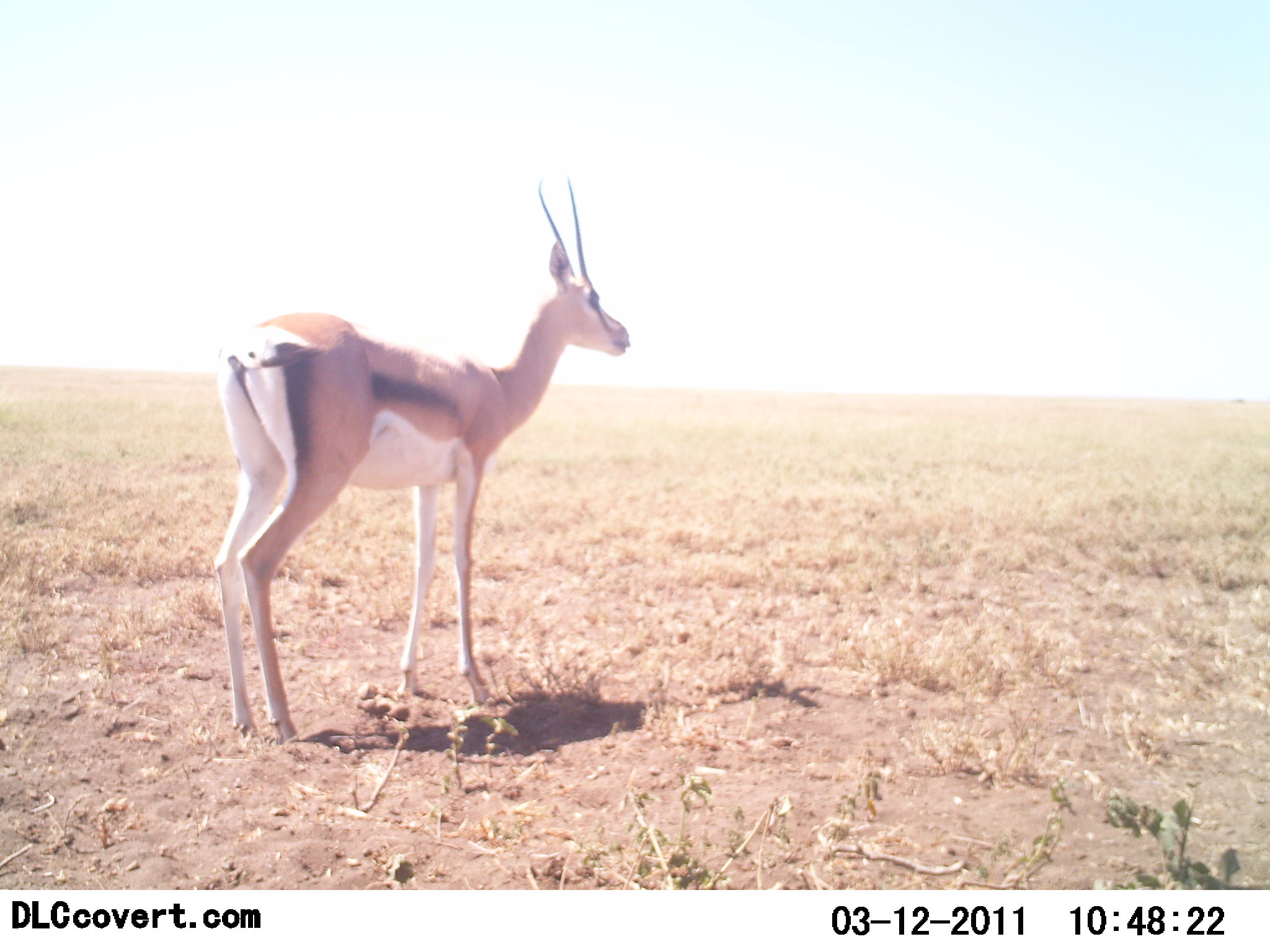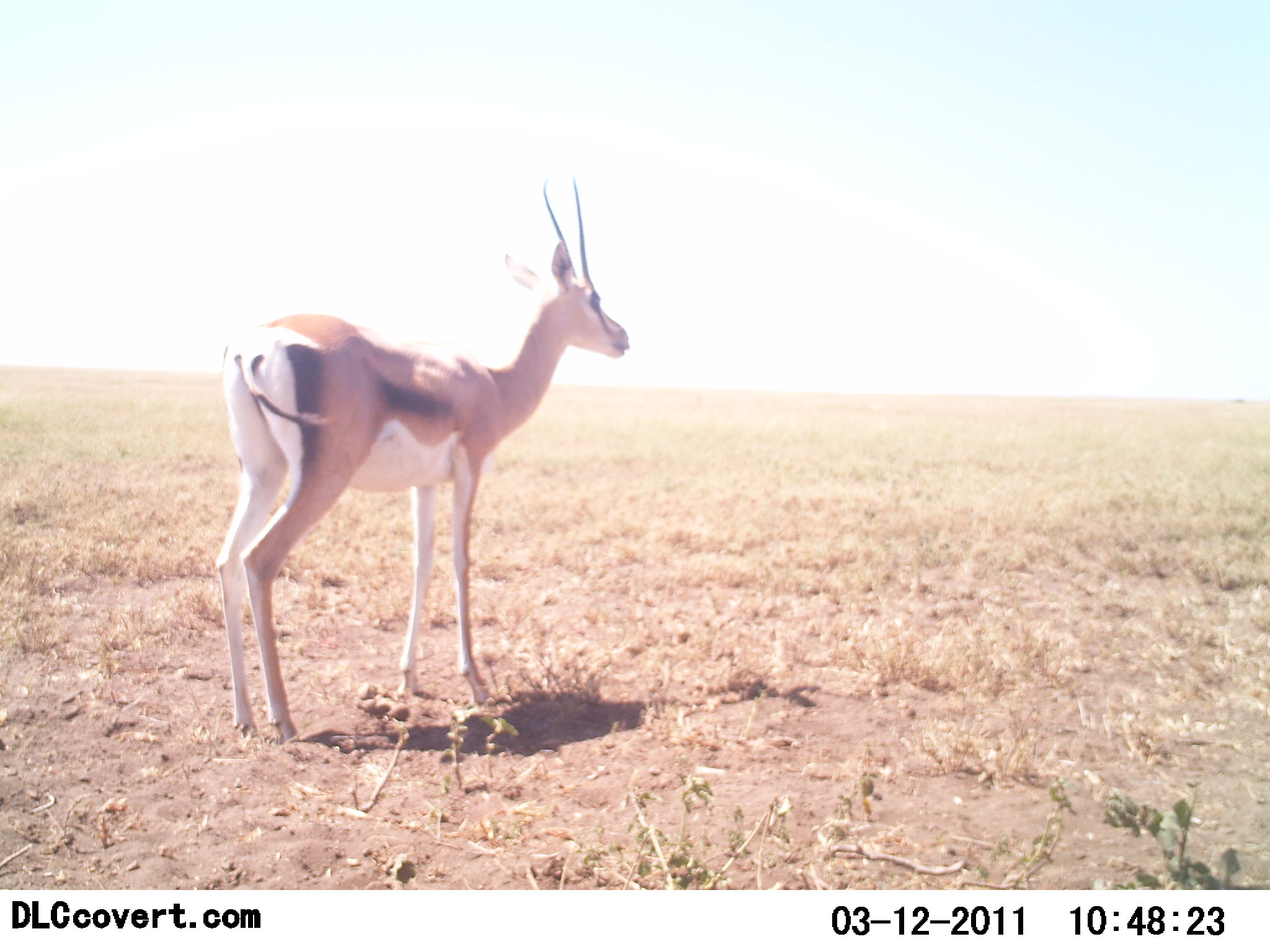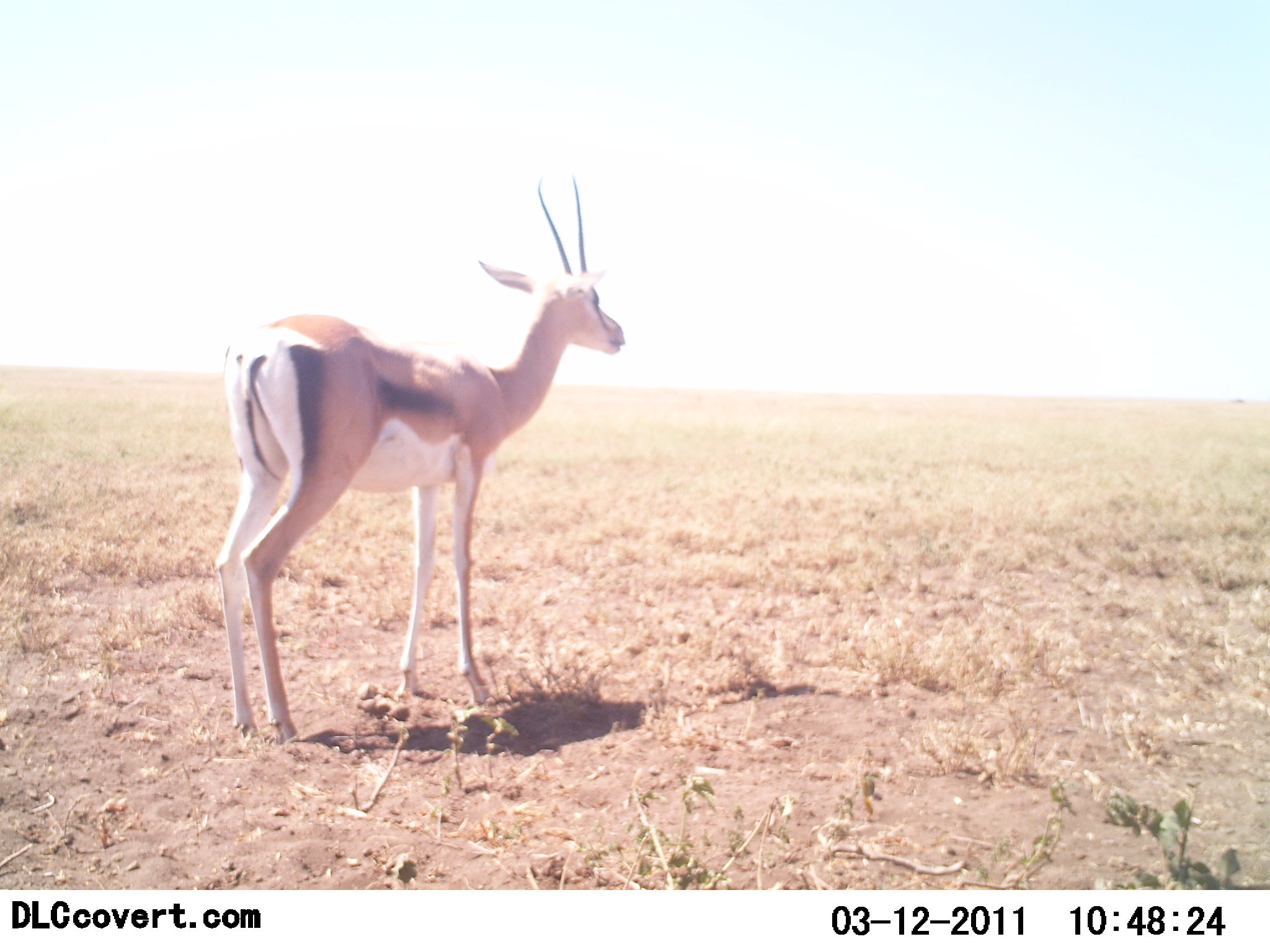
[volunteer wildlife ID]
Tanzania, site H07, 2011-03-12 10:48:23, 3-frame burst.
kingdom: Animalia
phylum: Chordata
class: Mammalia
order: Artiodactyla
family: Bovidae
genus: Eudorcas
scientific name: Eudorcas thomsonii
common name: thomson's gazelle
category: gazellethomsons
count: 1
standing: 100%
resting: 0%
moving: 0%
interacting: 0%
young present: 0%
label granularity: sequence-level